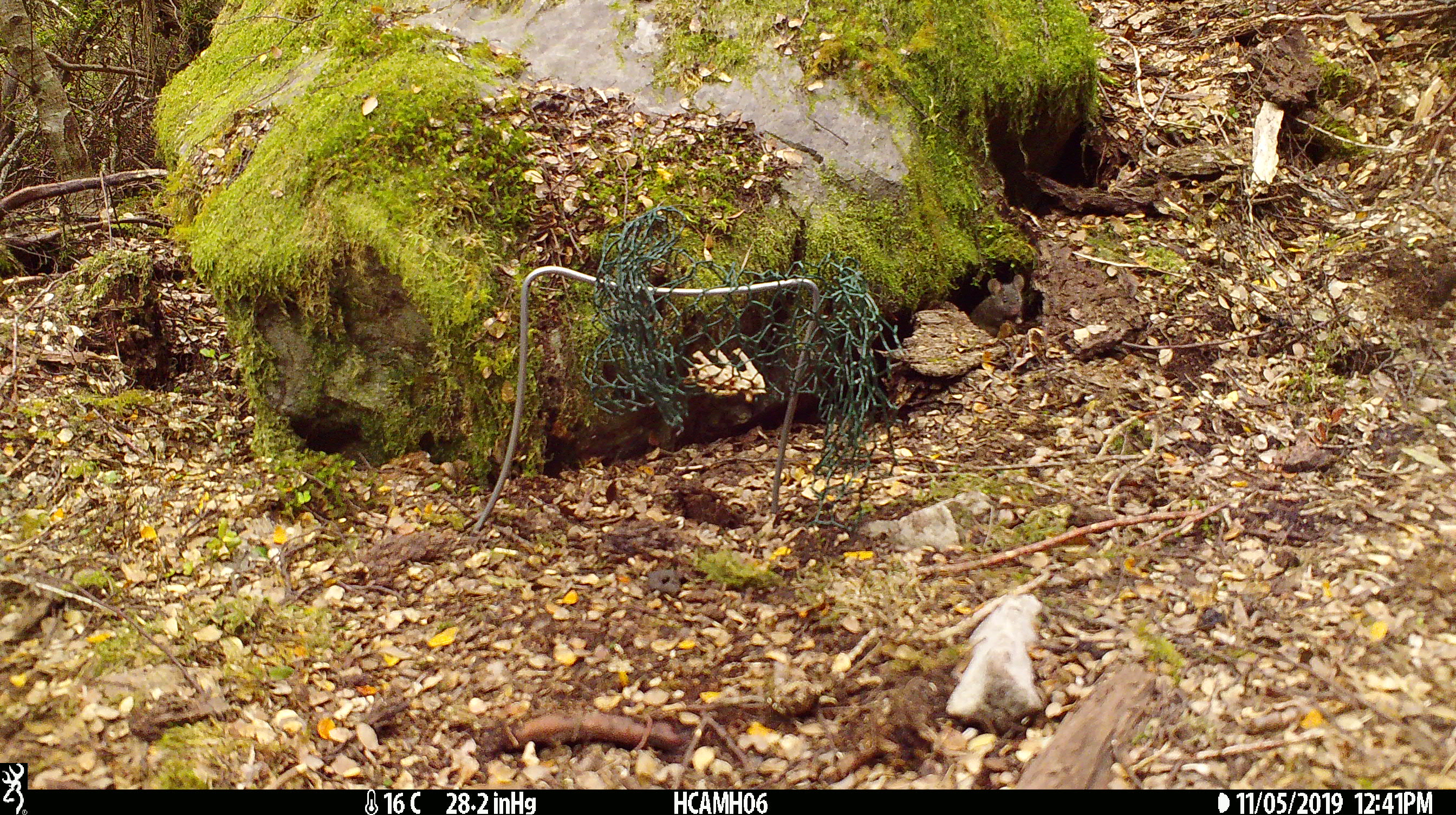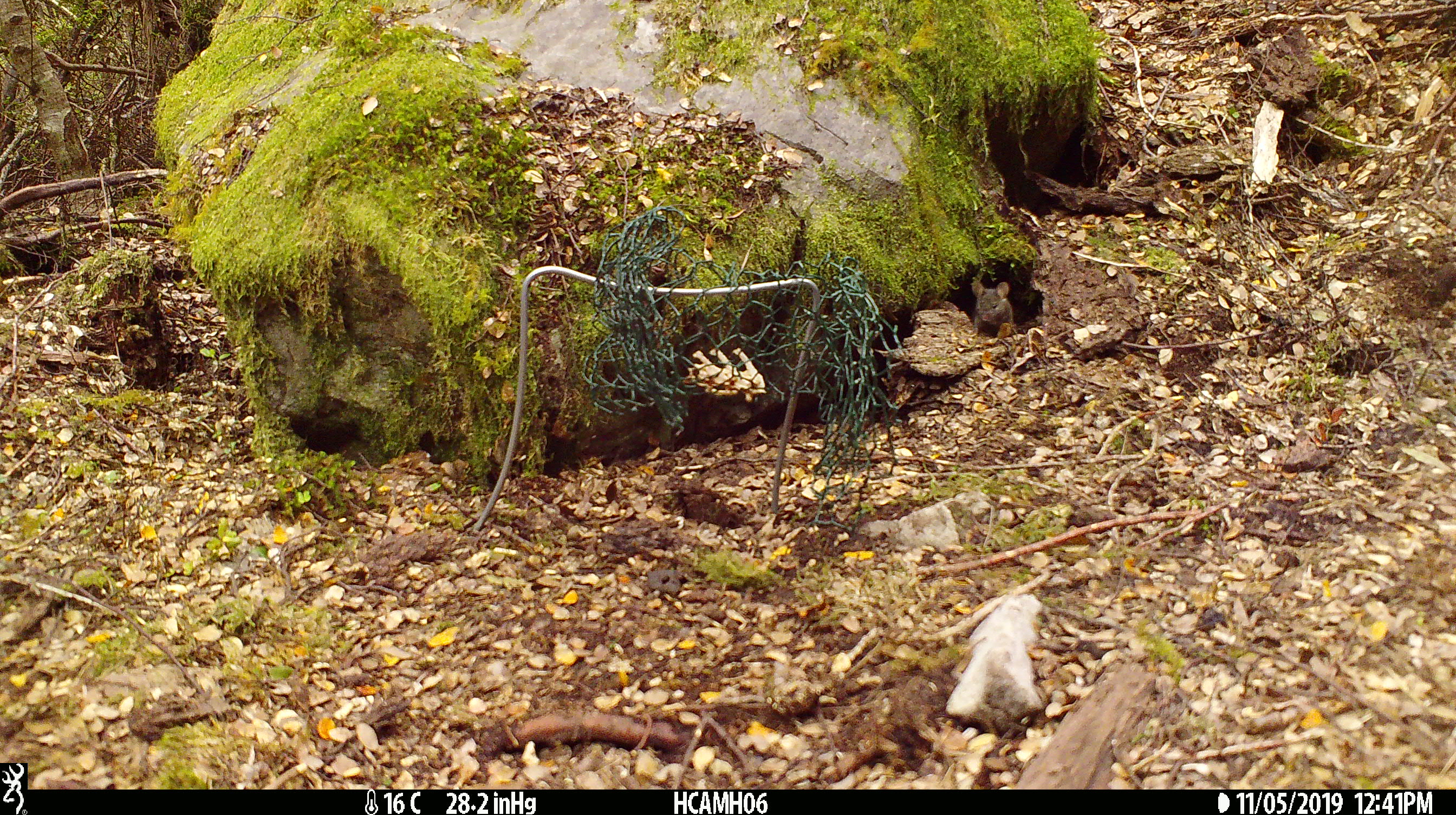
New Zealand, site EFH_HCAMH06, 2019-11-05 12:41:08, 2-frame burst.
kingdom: Animalia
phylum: Chordata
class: Mammalia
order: Rodentia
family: Muridae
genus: Mus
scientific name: Mus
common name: mouse